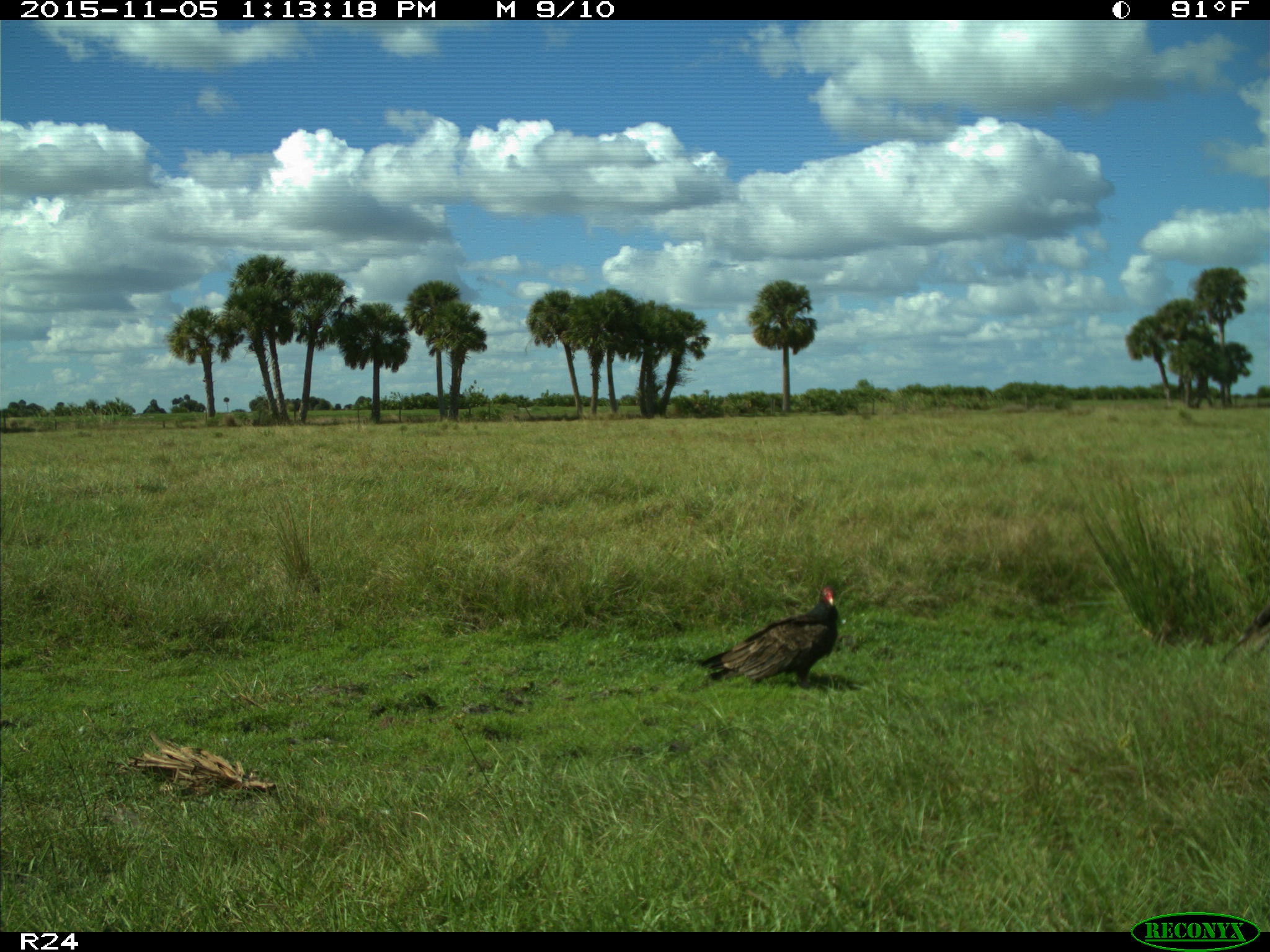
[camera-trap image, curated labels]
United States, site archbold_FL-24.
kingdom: Animalia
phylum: Chordata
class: Aves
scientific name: Aves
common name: birds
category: unidentified bird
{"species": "unidentified bird (birds) (Aves)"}